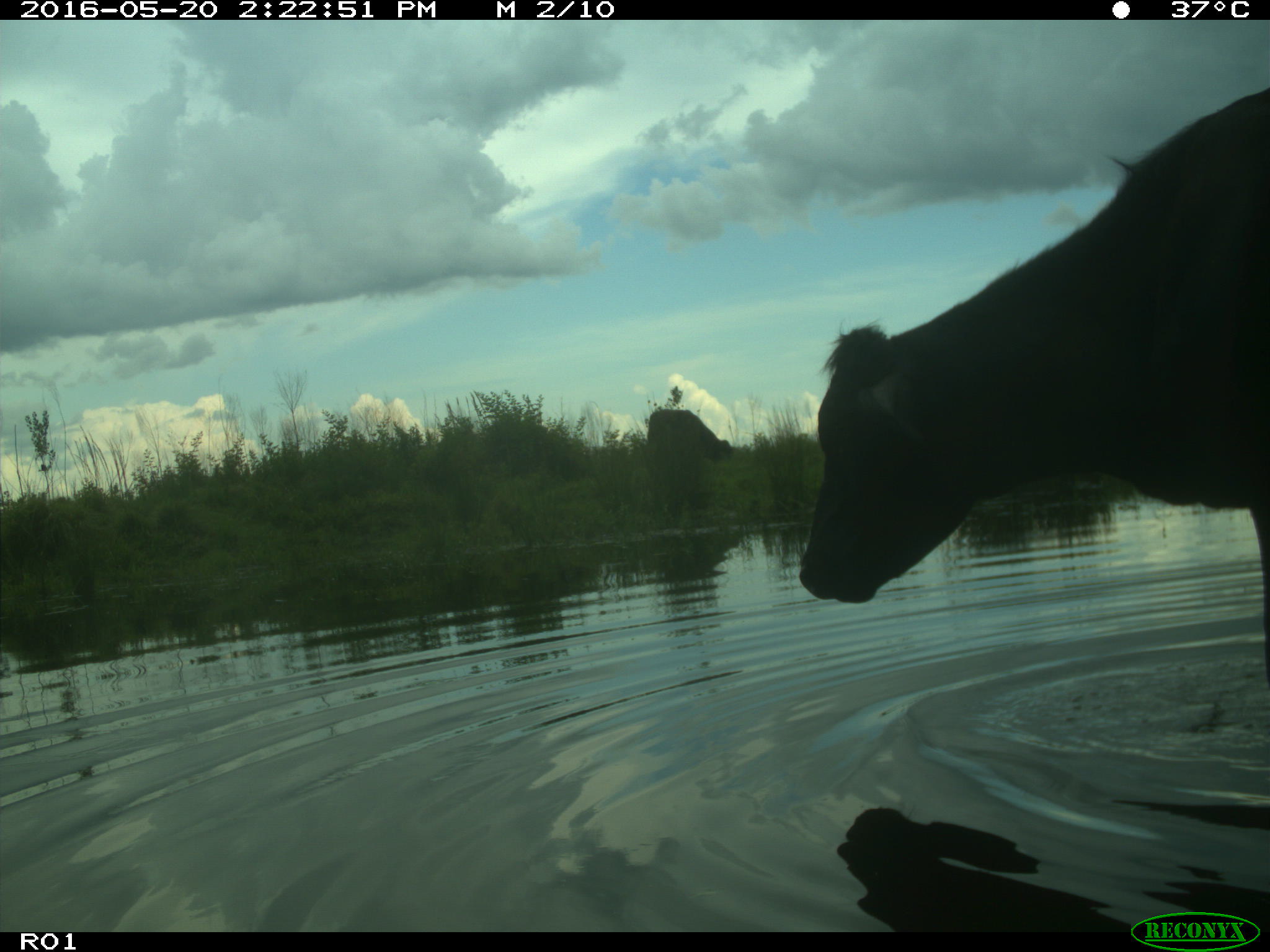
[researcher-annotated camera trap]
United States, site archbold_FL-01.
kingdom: Animalia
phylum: Chordata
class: Mammalia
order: Artiodactyla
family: Bovidae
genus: Bos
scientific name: Bos taurus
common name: domestic cow